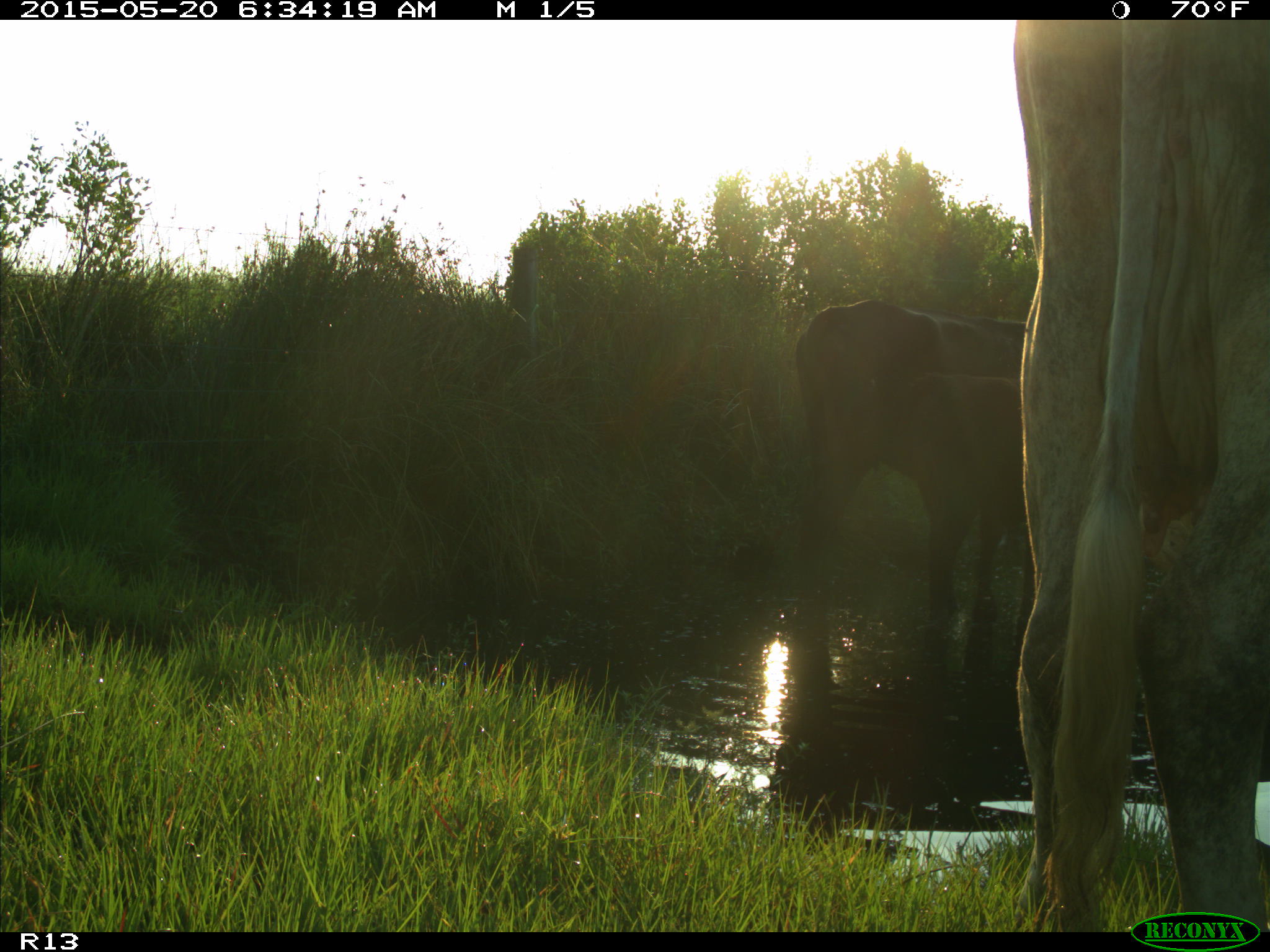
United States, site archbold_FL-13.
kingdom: Animalia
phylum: Chordata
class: Mammalia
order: Artiodactyla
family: Bovidae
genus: Bos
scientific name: Bos taurus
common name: domestic cow